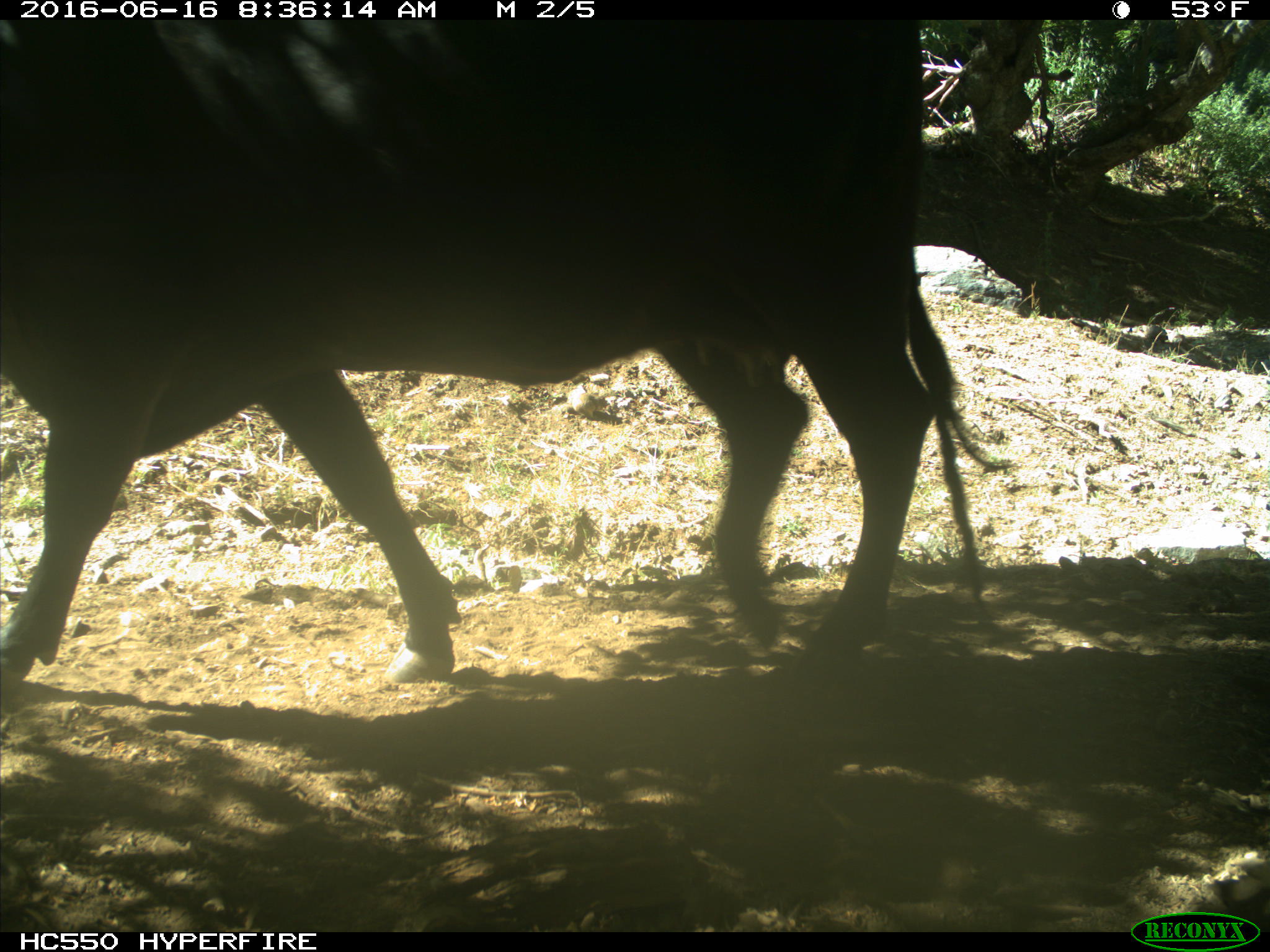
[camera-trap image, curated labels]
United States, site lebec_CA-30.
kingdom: Animalia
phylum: Chordata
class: Mammalia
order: Artiodactyla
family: Bovidae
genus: Bos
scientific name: Bos taurus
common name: domestic cow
Bos taurus (domestic cow).